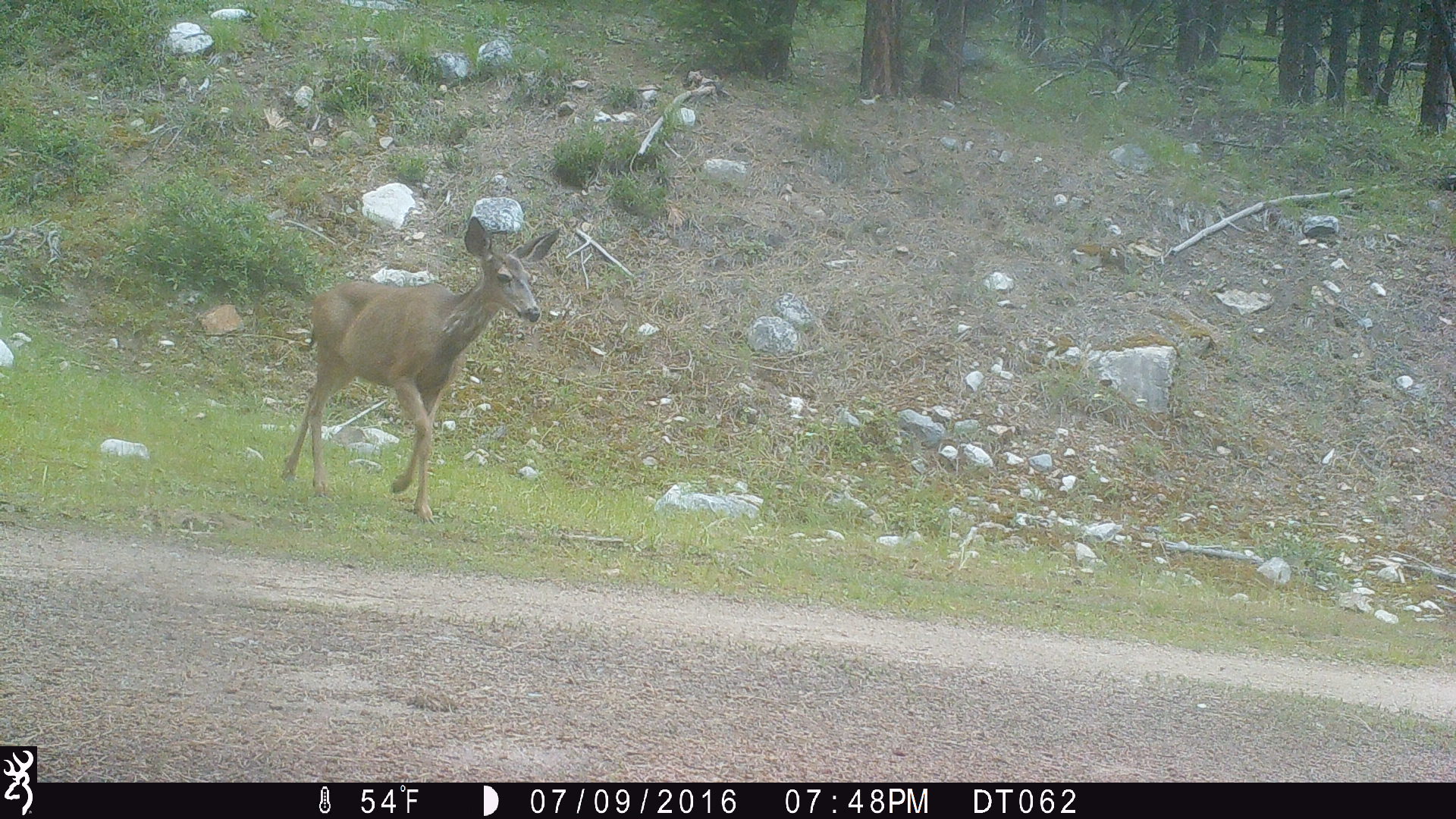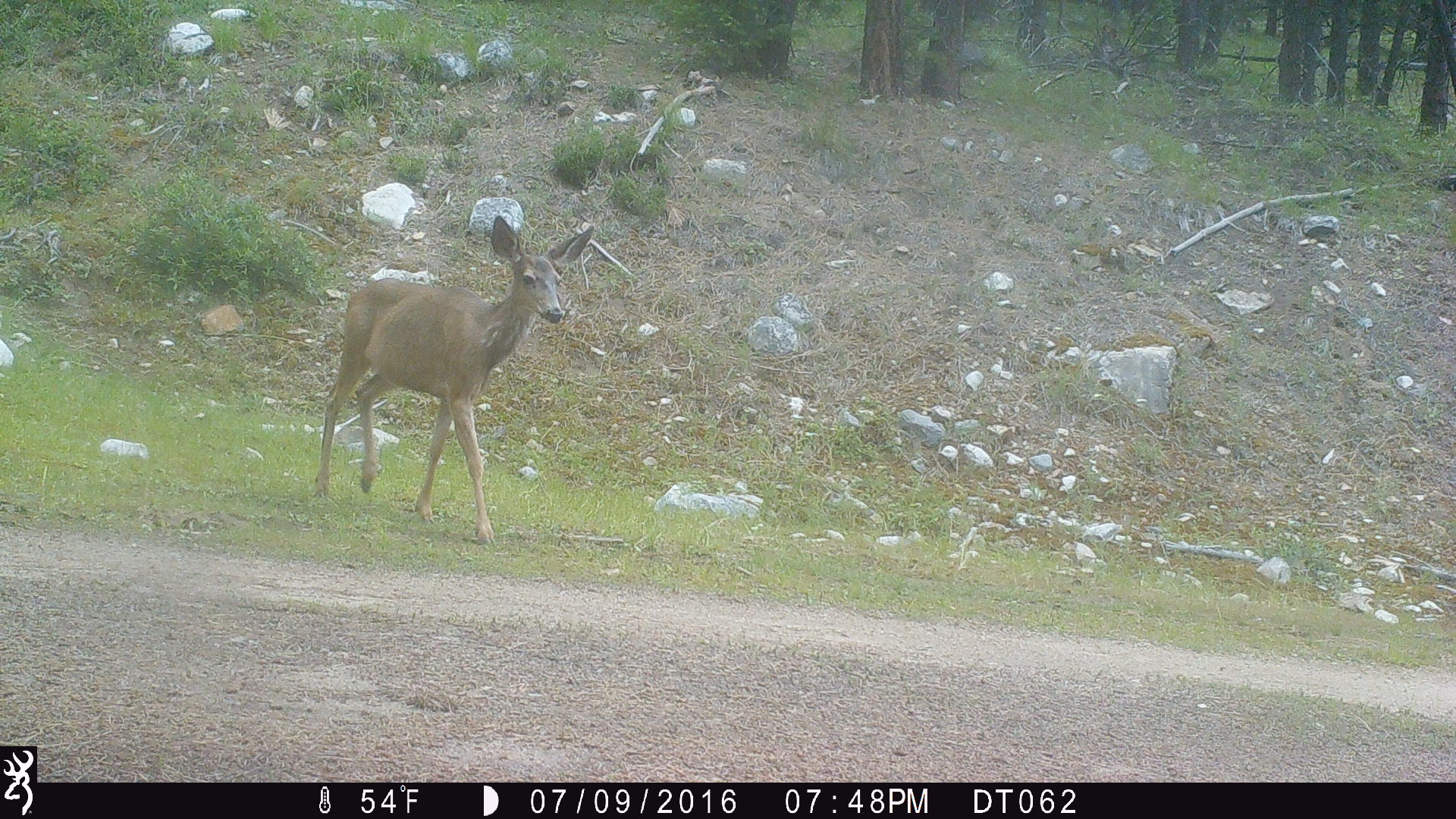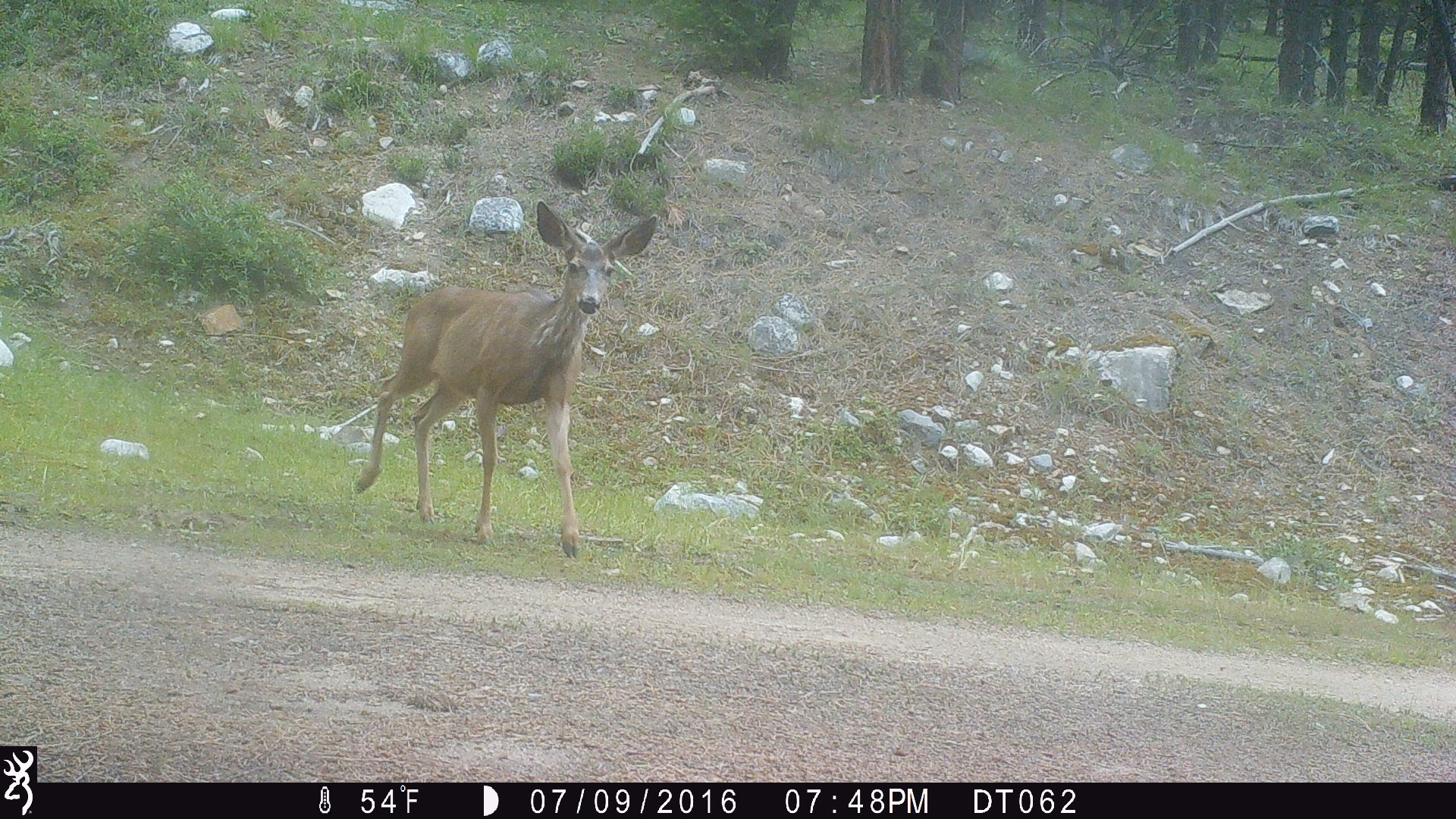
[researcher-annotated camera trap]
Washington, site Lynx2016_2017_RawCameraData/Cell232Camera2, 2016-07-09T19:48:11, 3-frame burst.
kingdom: Animalia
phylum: Chordata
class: Mammalia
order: Artiodactyla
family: Cervidae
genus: Odocoileus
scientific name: Odocoileus hemionus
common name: mule deer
Odocoileus hemionus (mule deer). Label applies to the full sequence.